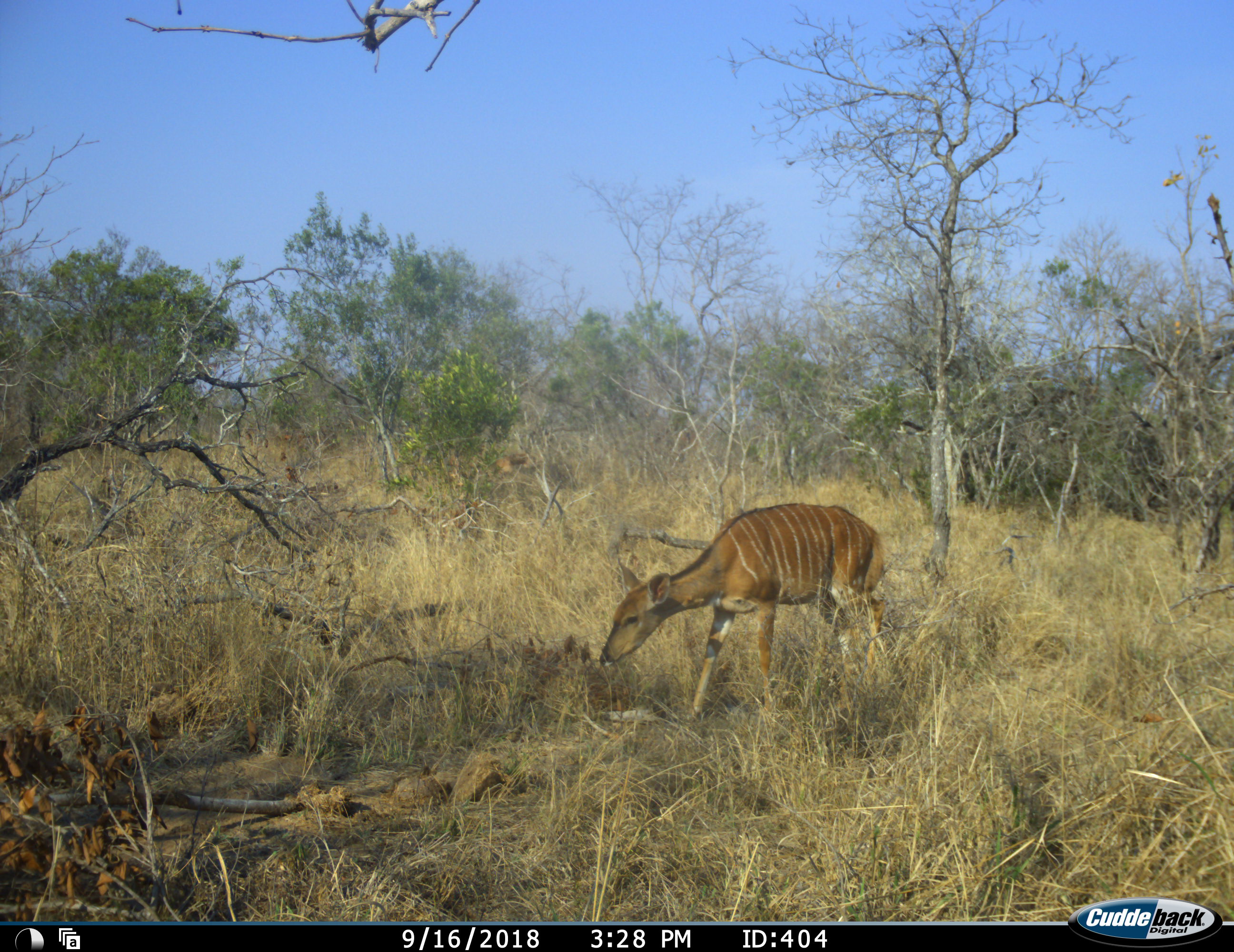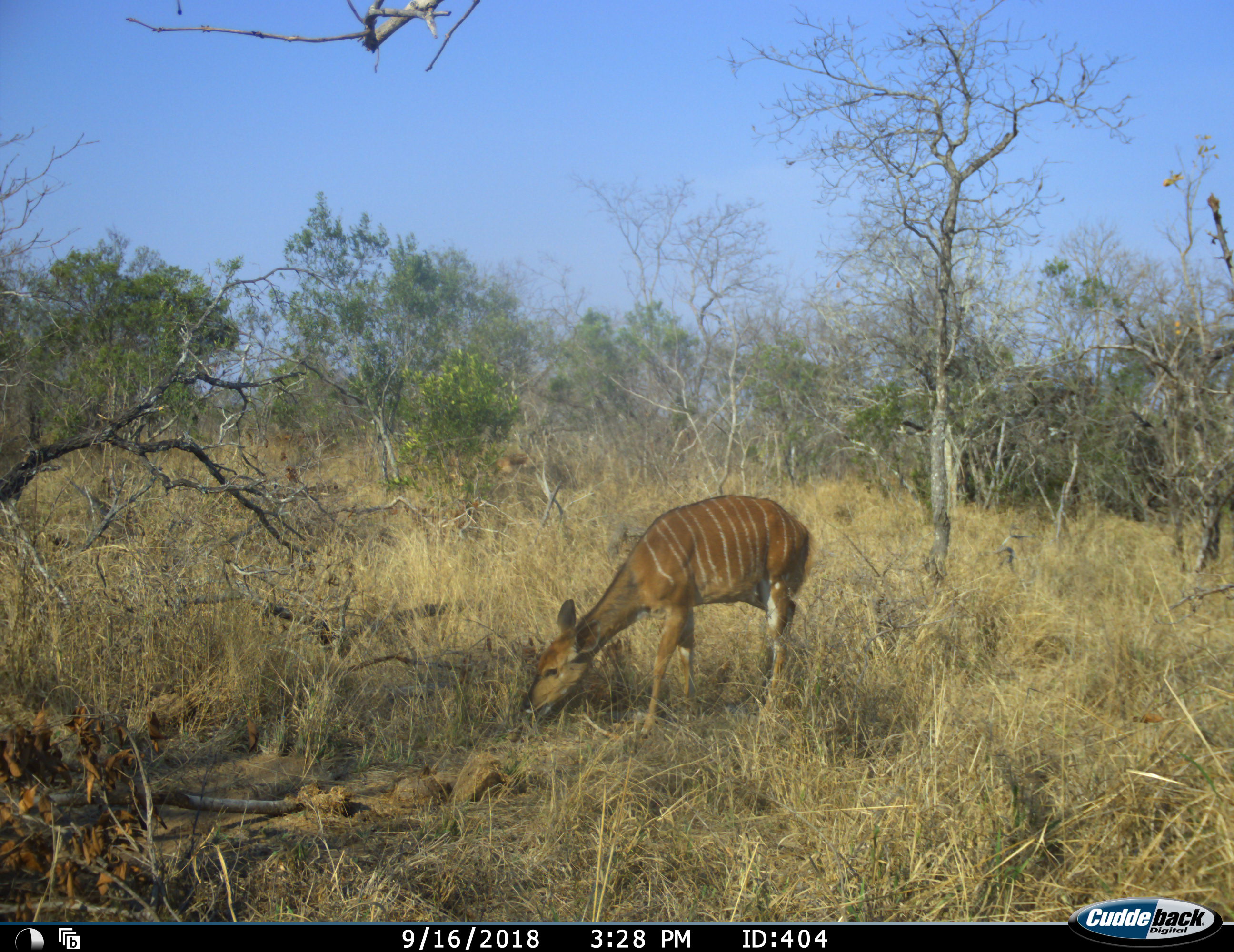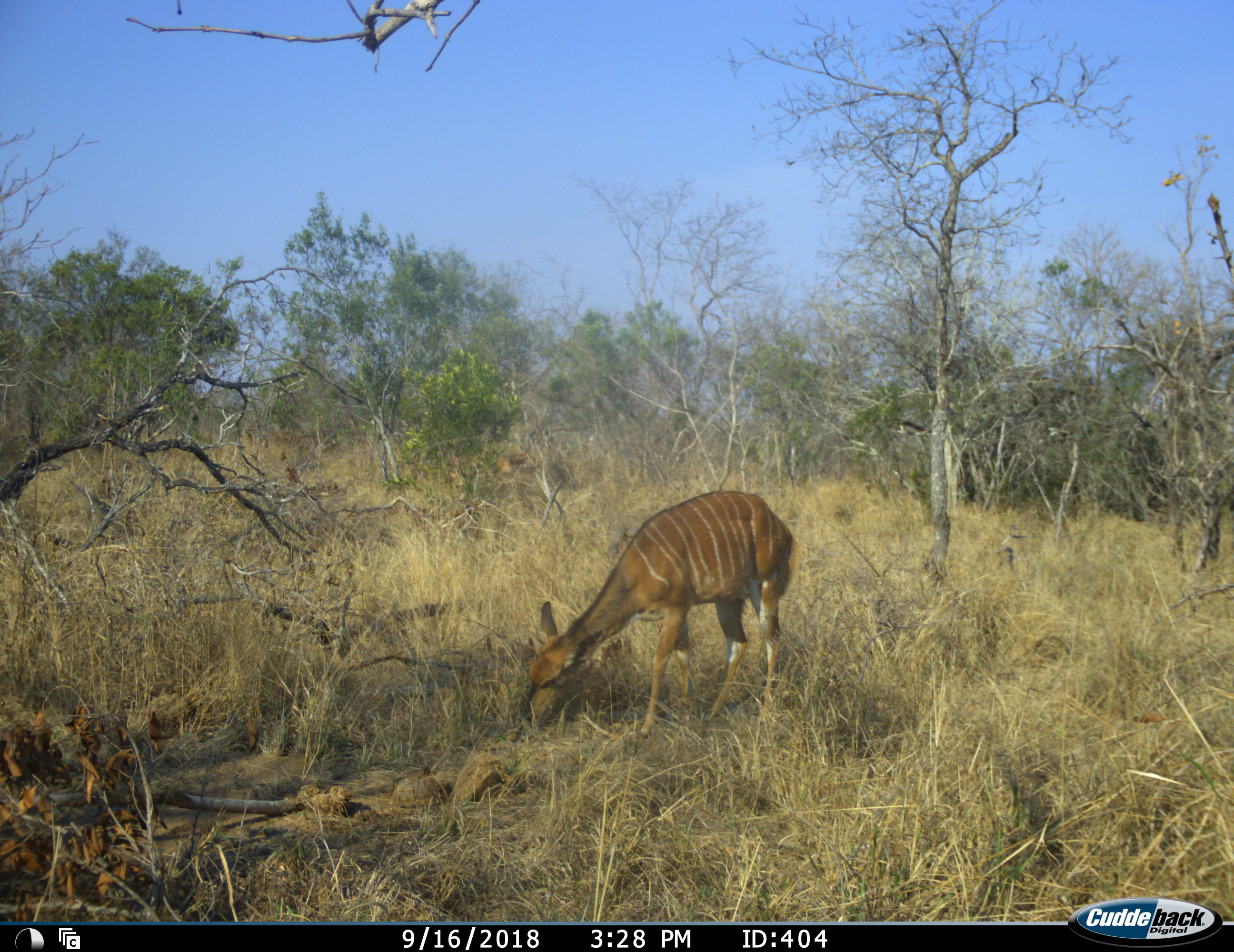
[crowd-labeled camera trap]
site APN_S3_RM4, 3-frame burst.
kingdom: Animalia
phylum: Chordata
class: Mammalia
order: Artiodactyla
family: Bovidae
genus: Tragelaphus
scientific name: Tragelaphus angasii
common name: nyala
Nyala (Tragelaphus angasii), count 1. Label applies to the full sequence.